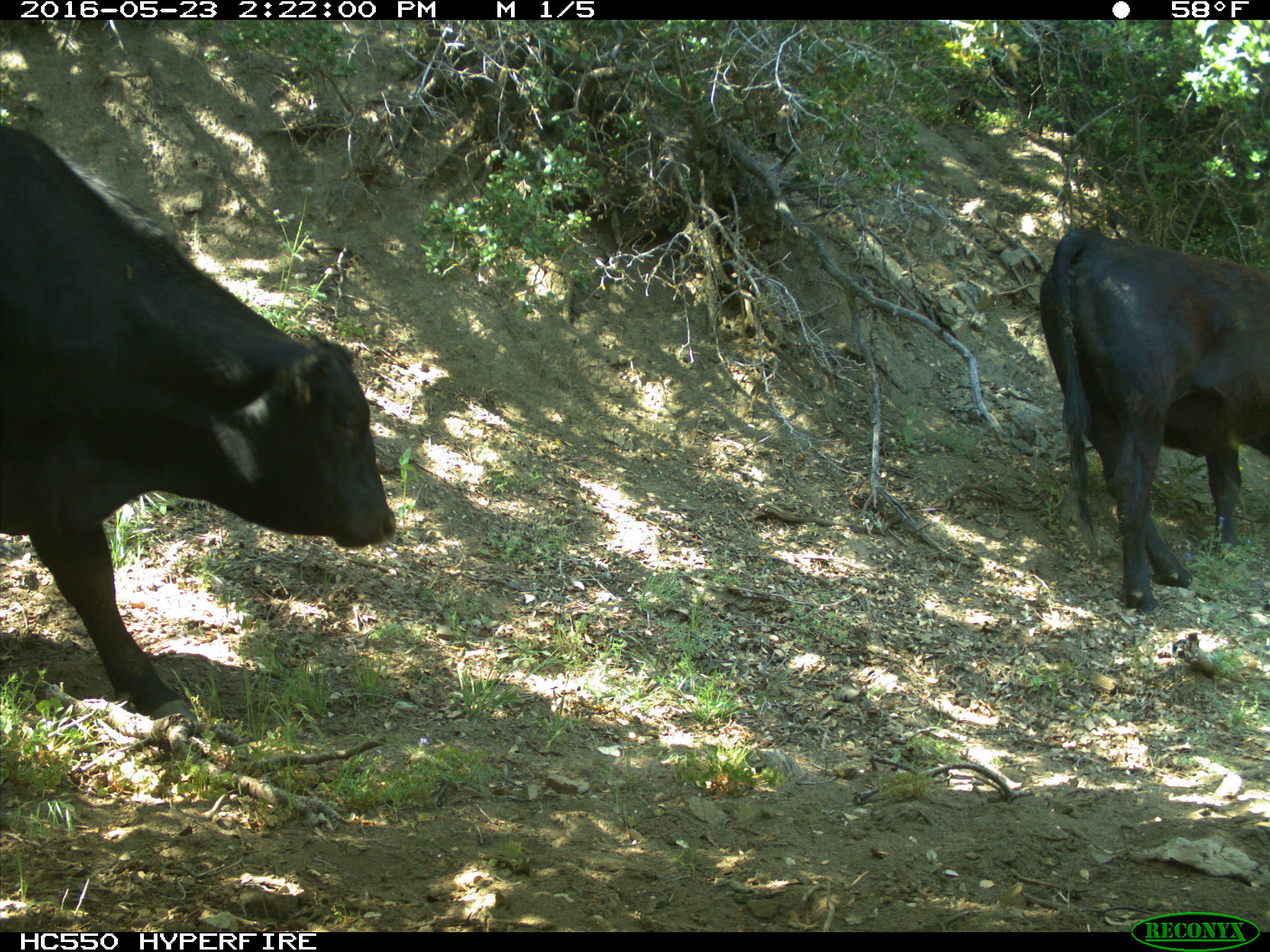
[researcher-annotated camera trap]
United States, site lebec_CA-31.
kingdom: Animalia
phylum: Chordata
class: Mammalia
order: Artiodactyla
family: Bovidae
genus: Bos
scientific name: Bos taurus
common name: domestic cow